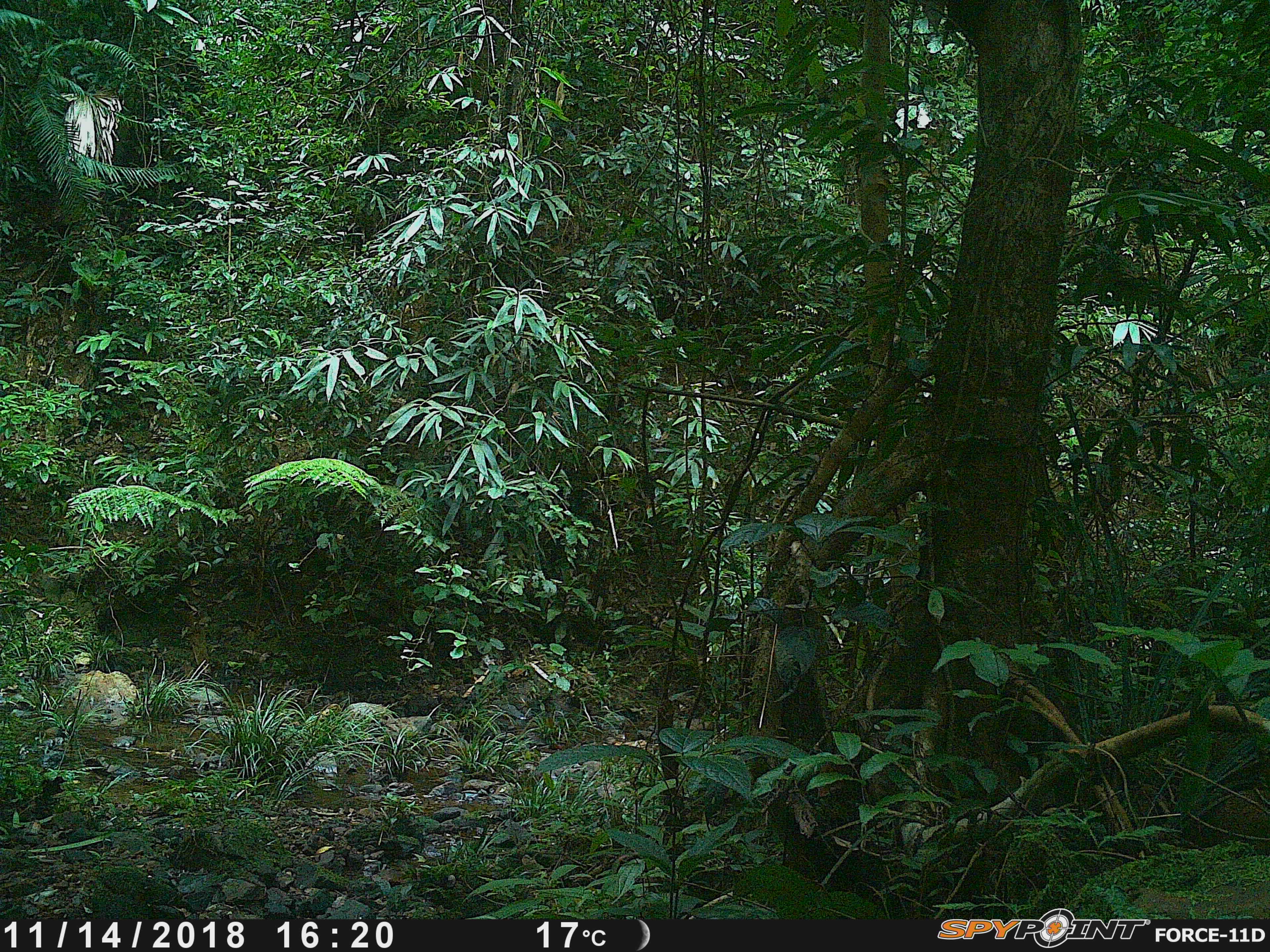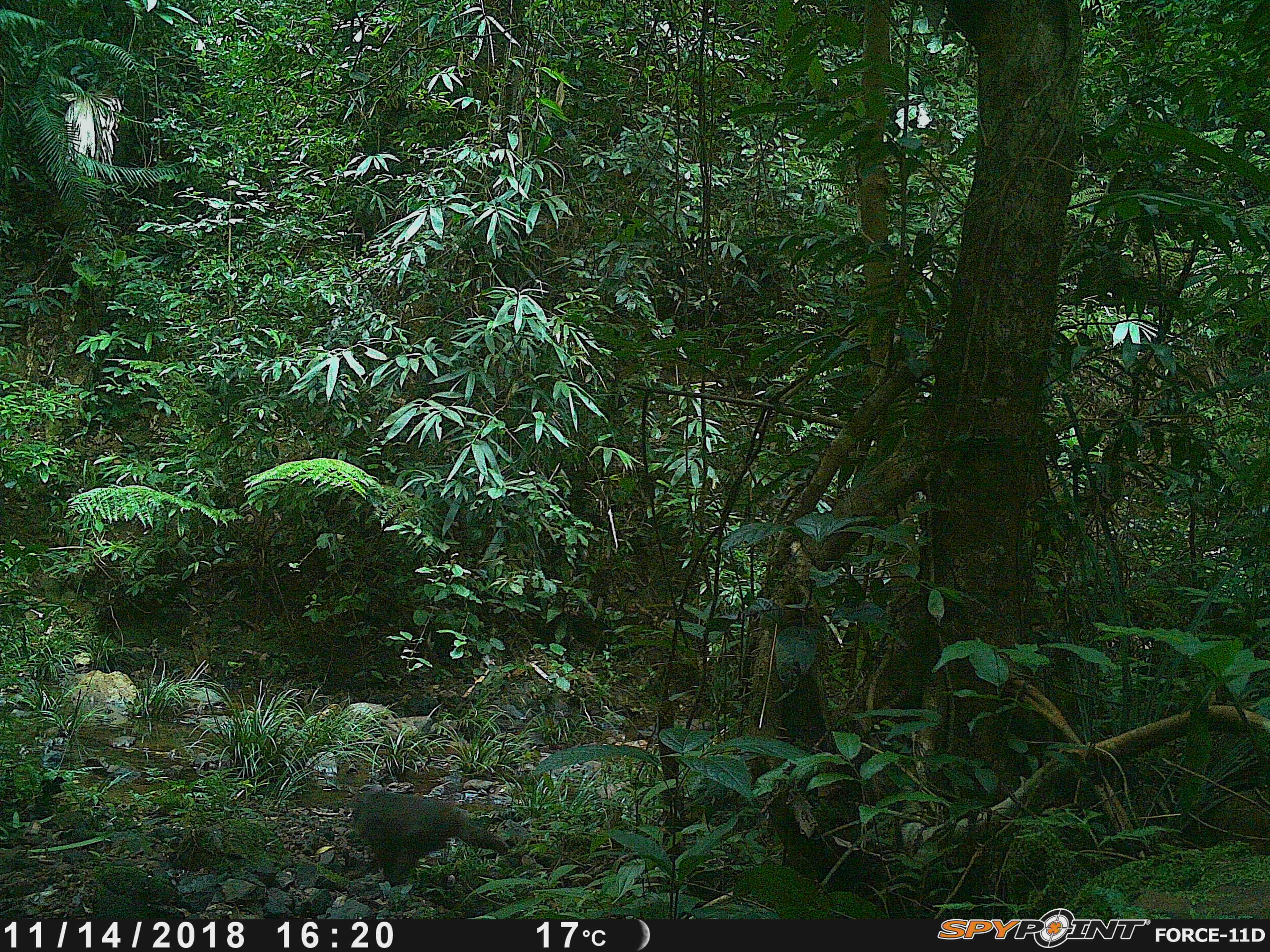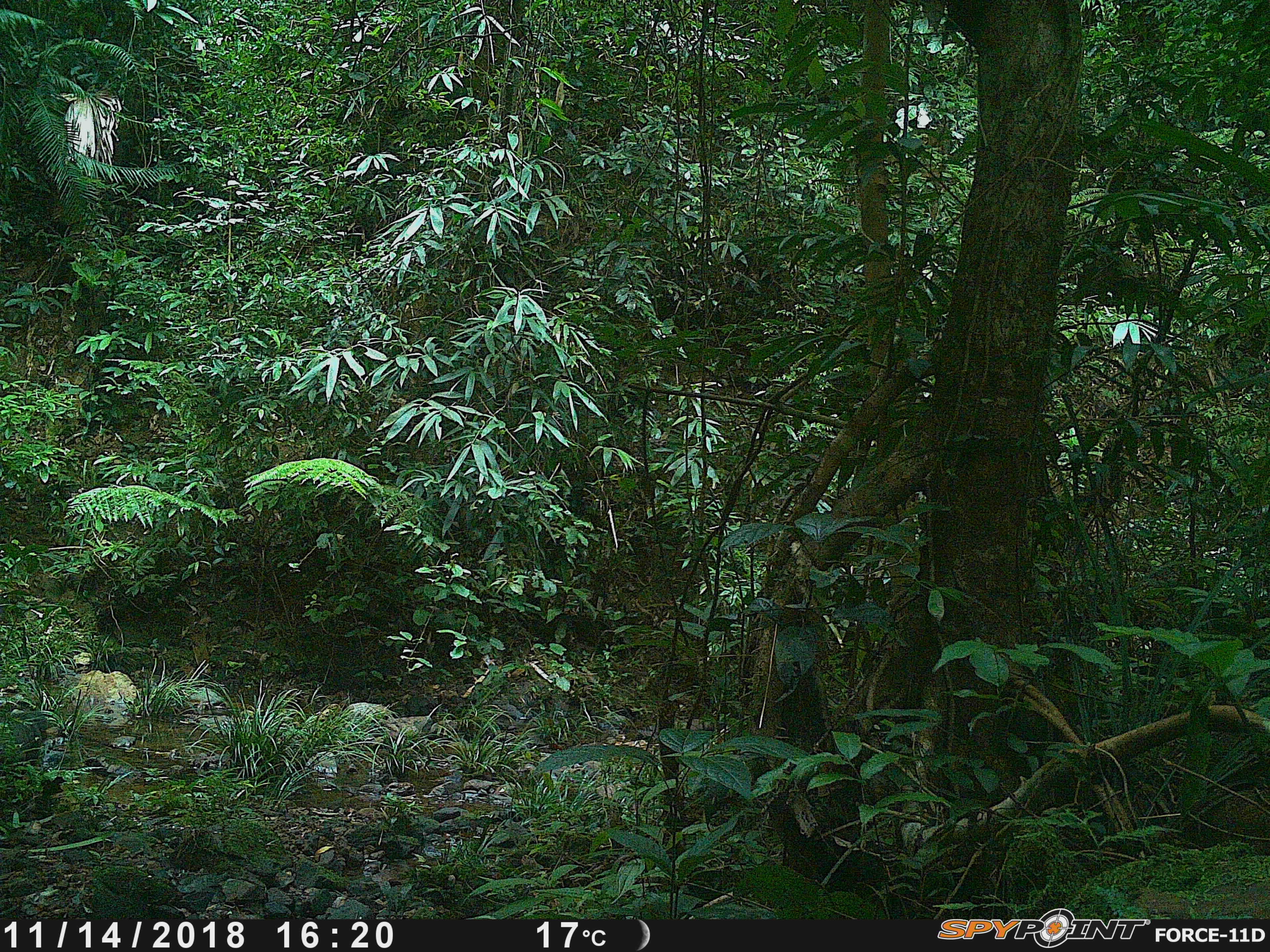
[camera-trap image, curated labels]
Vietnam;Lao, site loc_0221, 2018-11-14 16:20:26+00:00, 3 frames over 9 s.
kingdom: Animalia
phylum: Chordata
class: Mammalia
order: Primates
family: Cercopithecidae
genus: Macaca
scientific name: Macaca arctoides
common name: stump-tailed macaque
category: stump tailed macaque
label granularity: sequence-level